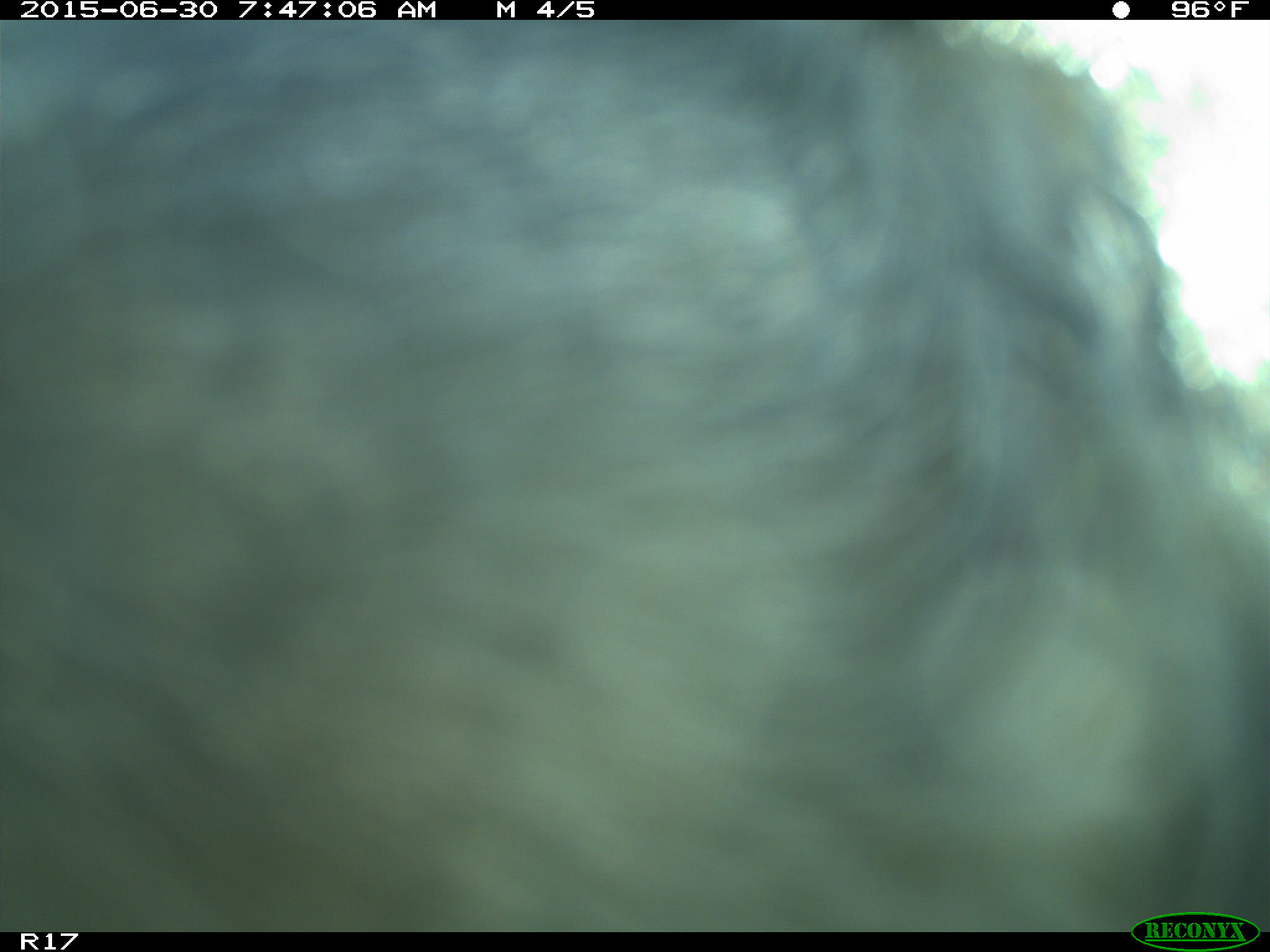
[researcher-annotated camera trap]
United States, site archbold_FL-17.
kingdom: Animalia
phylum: Chordata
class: Mammalia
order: Artiodactyla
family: Bovidae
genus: Bos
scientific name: Bos taurus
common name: domestic cow